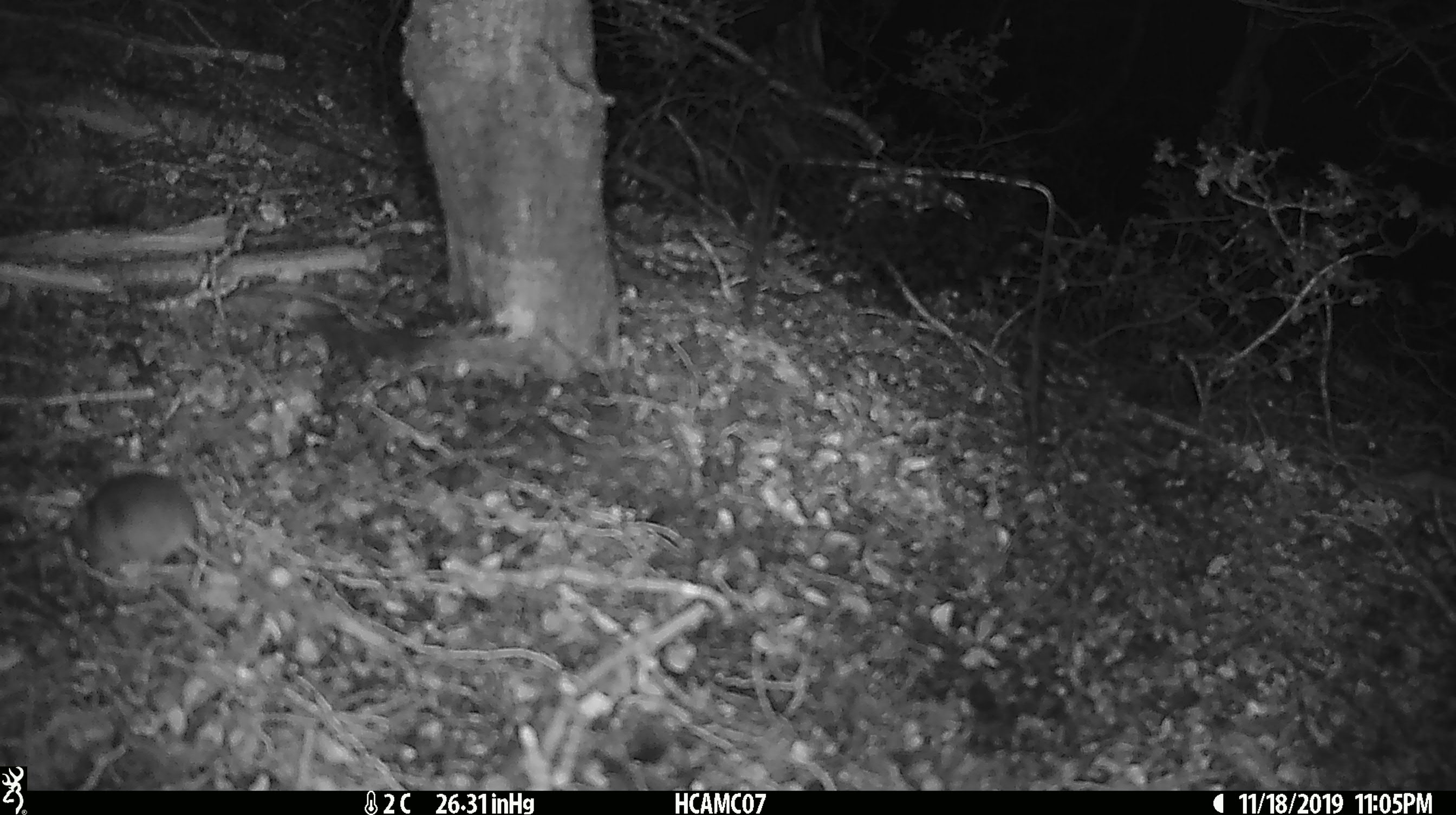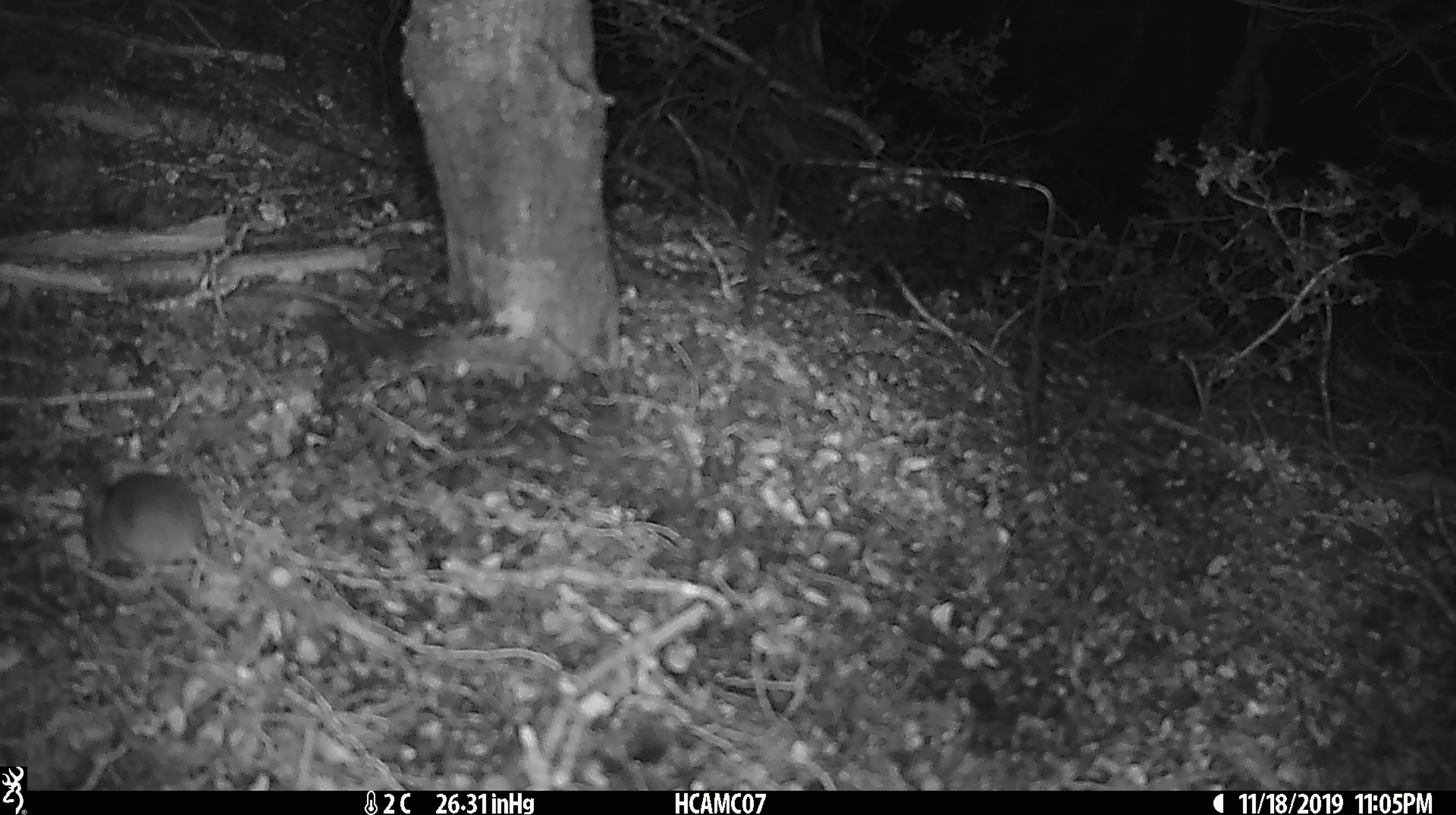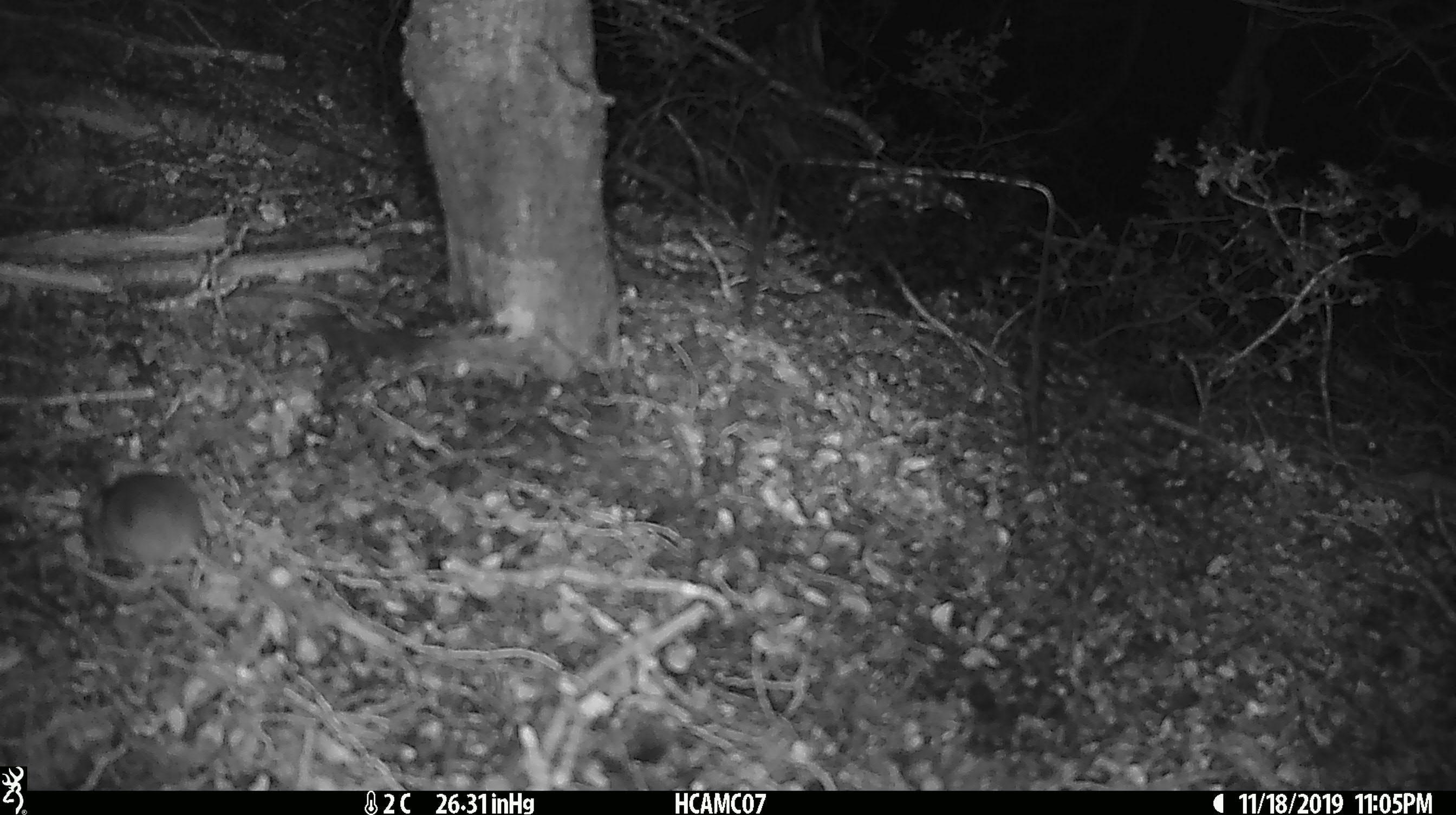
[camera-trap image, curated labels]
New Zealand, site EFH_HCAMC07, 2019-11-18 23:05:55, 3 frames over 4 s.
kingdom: Animalia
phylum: Chordata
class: Mammalia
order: Rodentia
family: Muridae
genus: Mus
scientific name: Mus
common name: mouse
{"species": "mouse (Mus)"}